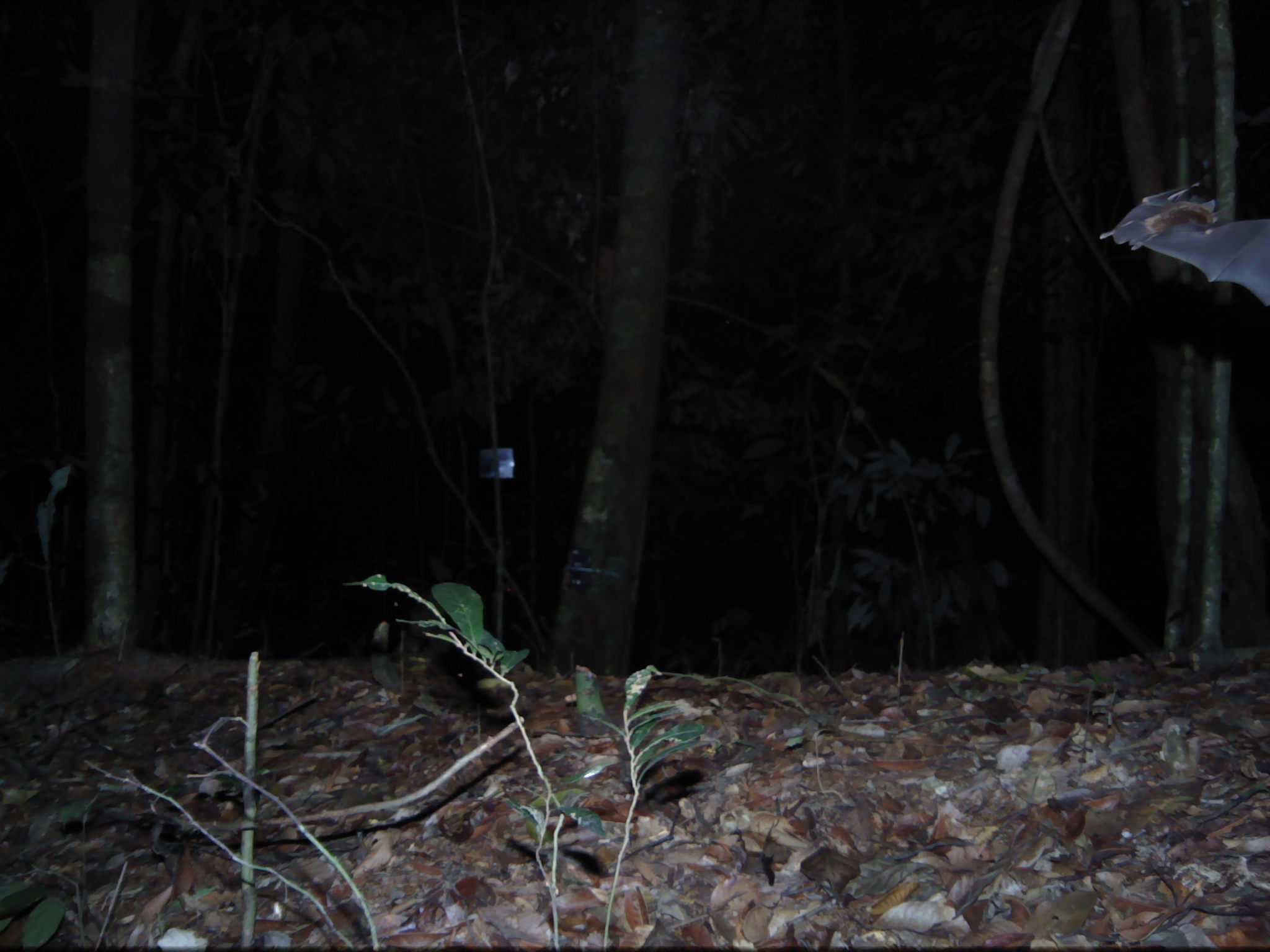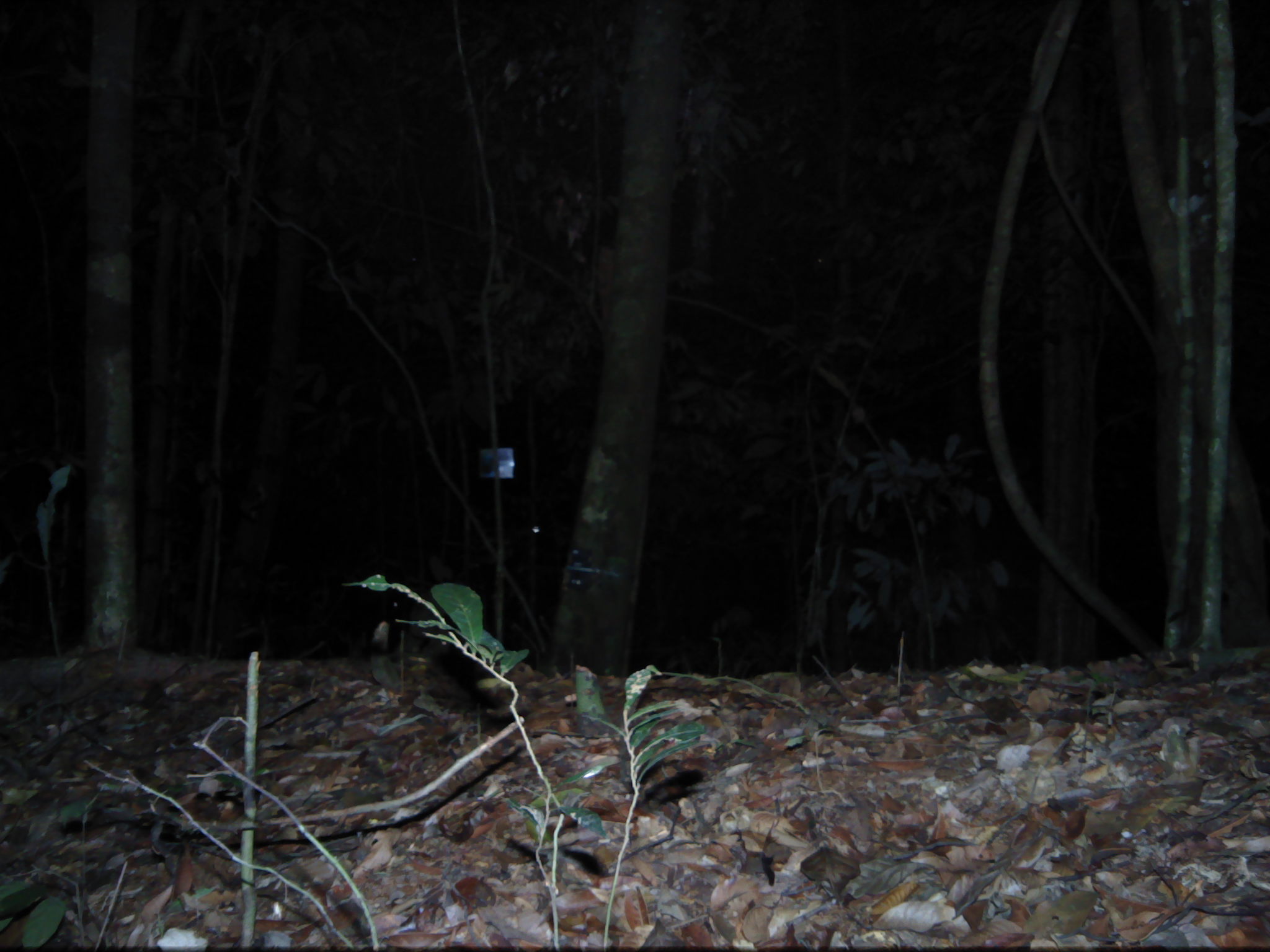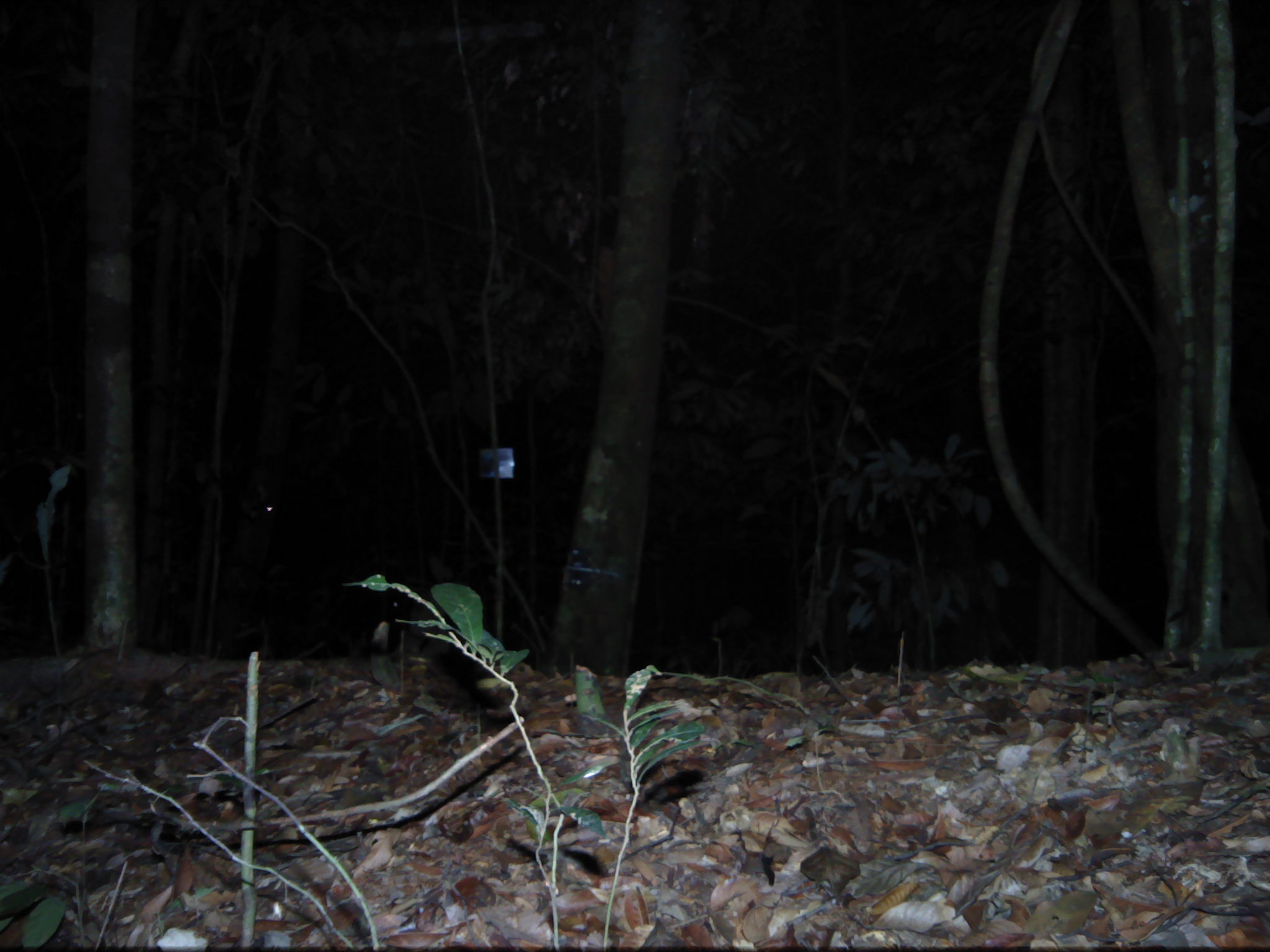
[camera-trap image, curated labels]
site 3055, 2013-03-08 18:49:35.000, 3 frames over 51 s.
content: unidentified animal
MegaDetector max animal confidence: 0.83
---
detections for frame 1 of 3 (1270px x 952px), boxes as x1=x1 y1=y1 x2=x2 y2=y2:
unknown: x1=1099 y1=182 x2=1269 y2=306